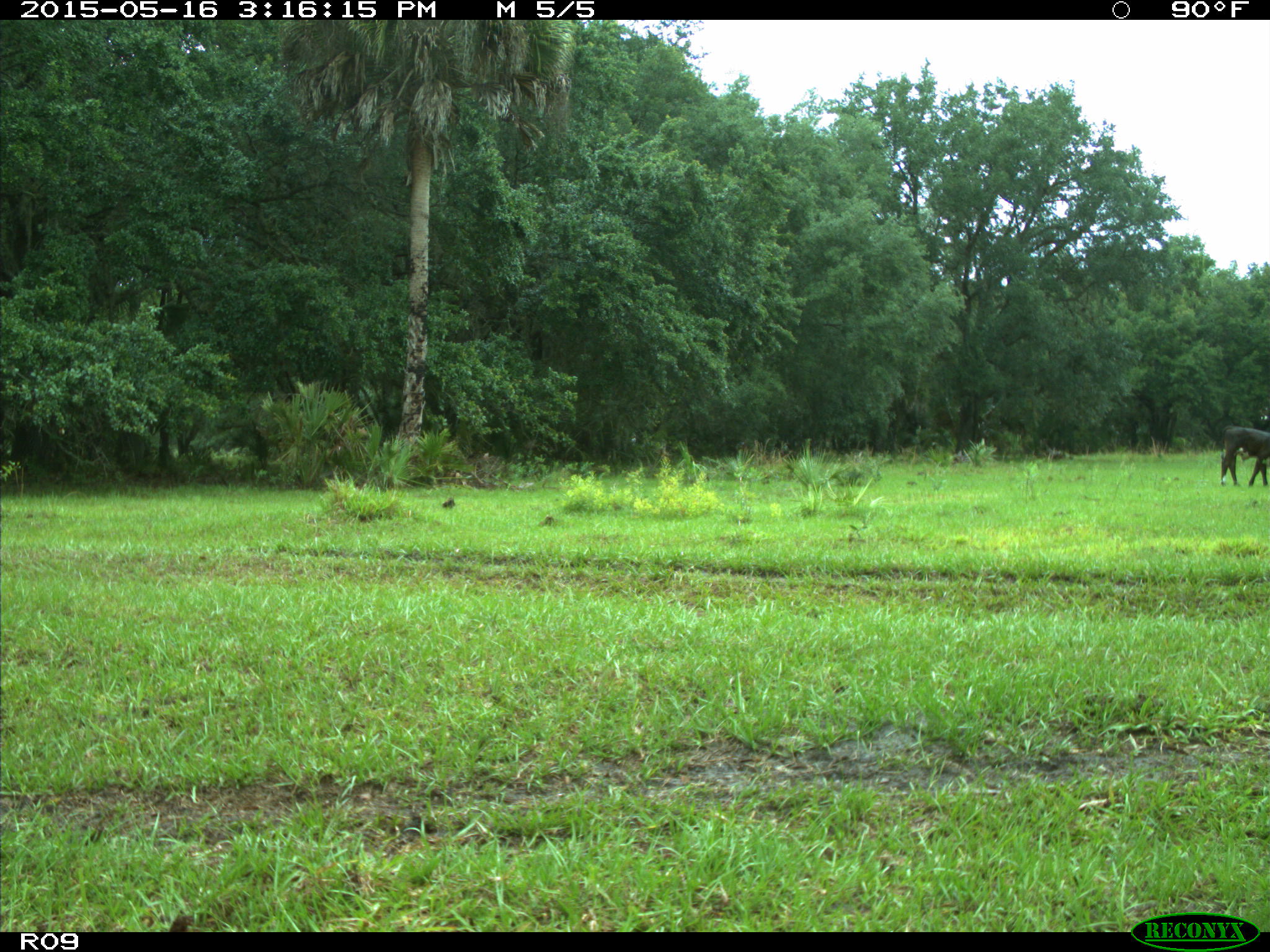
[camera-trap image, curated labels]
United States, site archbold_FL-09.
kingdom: Animalia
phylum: Chordata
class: Mammalia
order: Artiodactyla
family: Bovidae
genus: Bos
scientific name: Bos taurus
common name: domestic cow